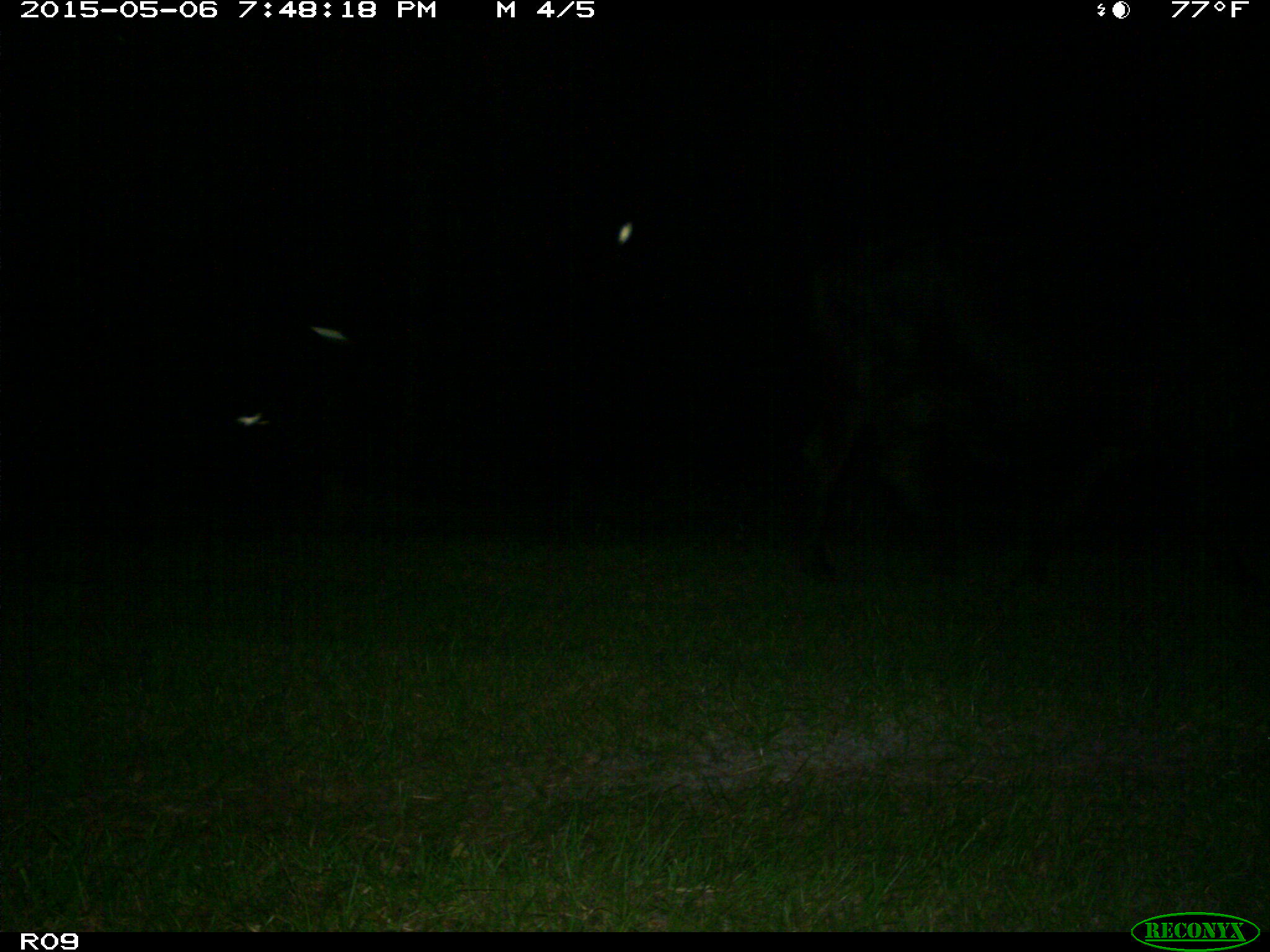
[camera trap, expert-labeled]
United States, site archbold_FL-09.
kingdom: Animalia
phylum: Chordata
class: Mammalia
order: Artiodactyla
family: Bovidae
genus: Bos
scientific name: Bos taurus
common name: domestic cow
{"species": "Bos taurus (domestic cow)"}